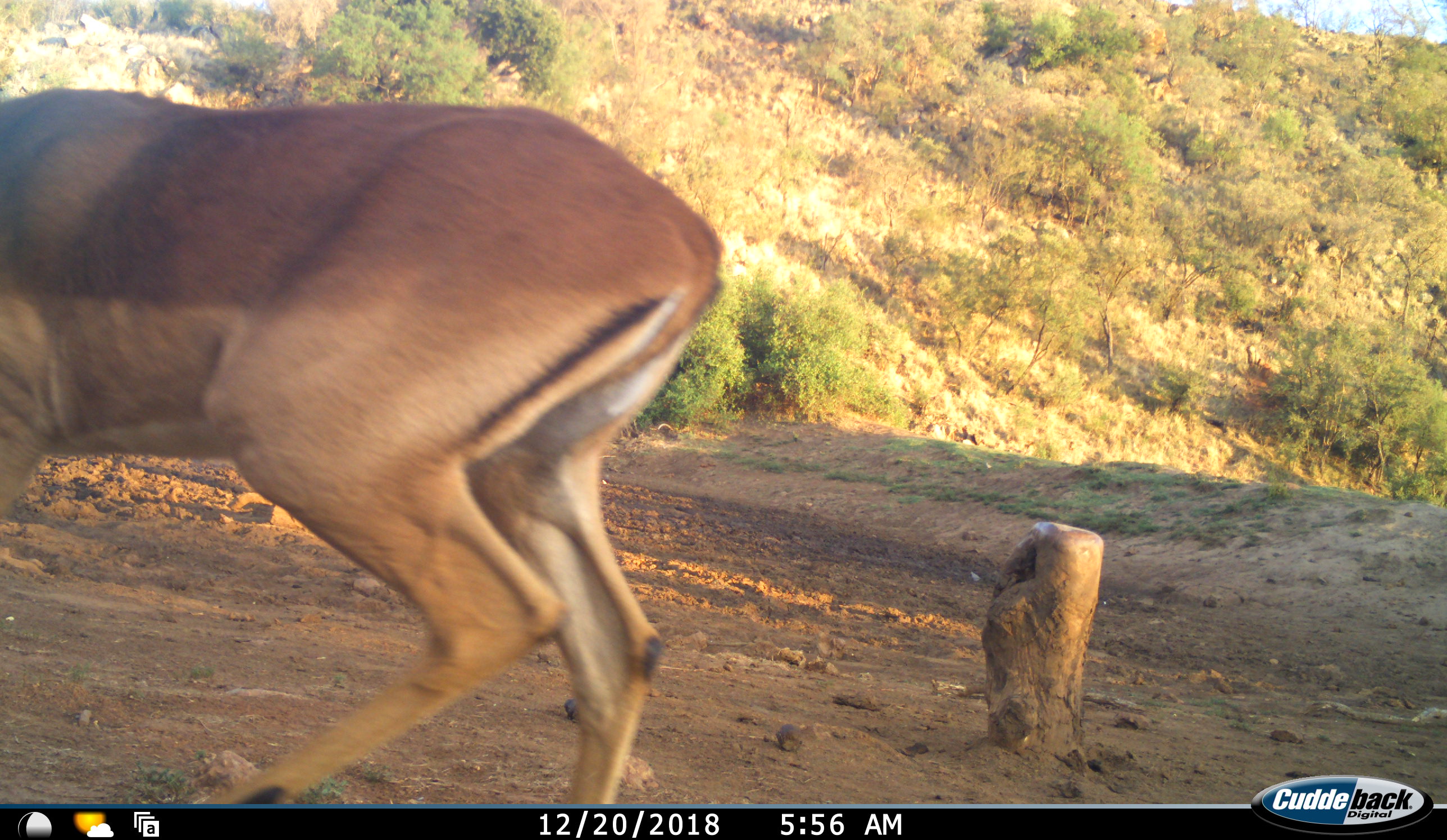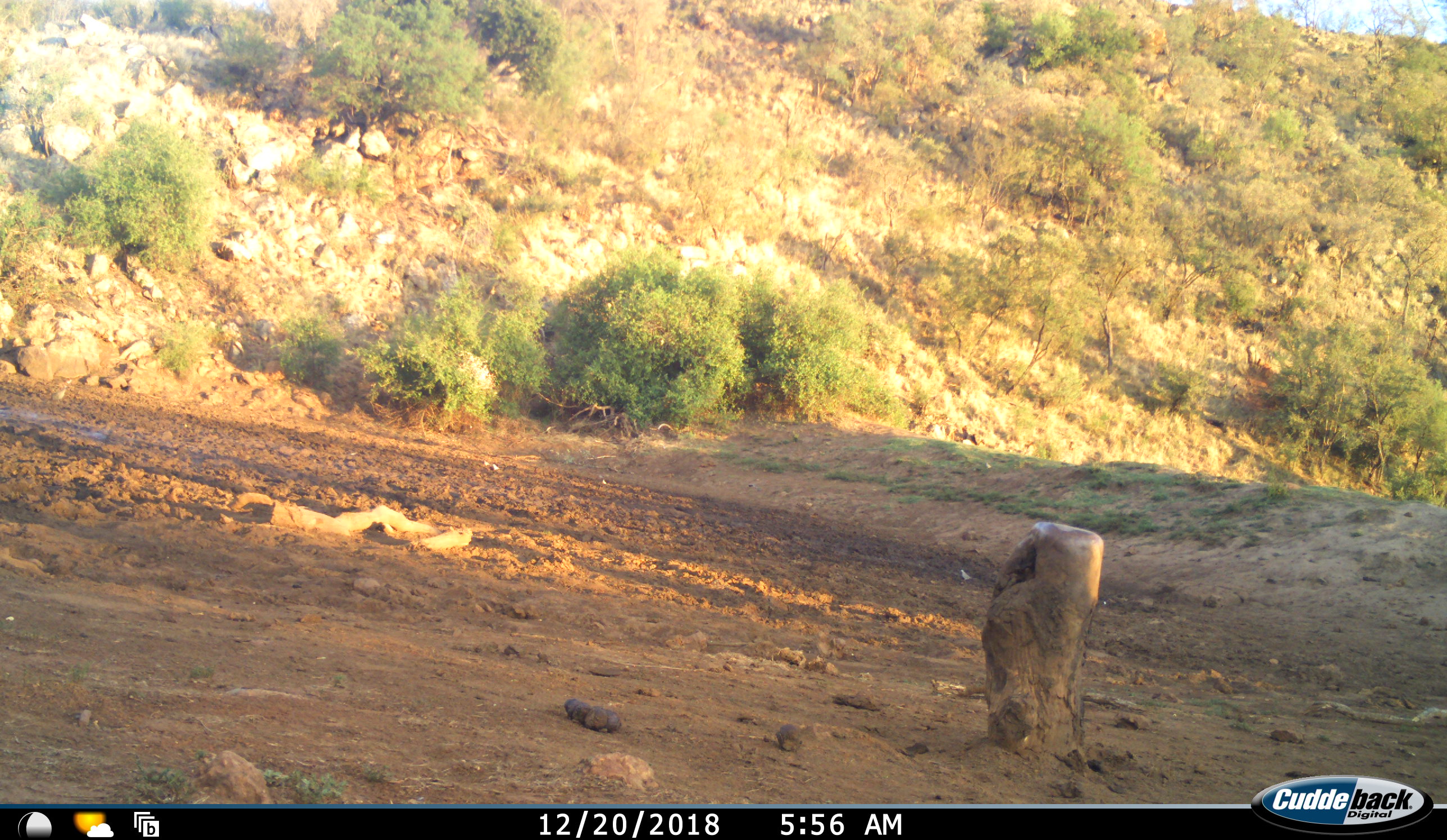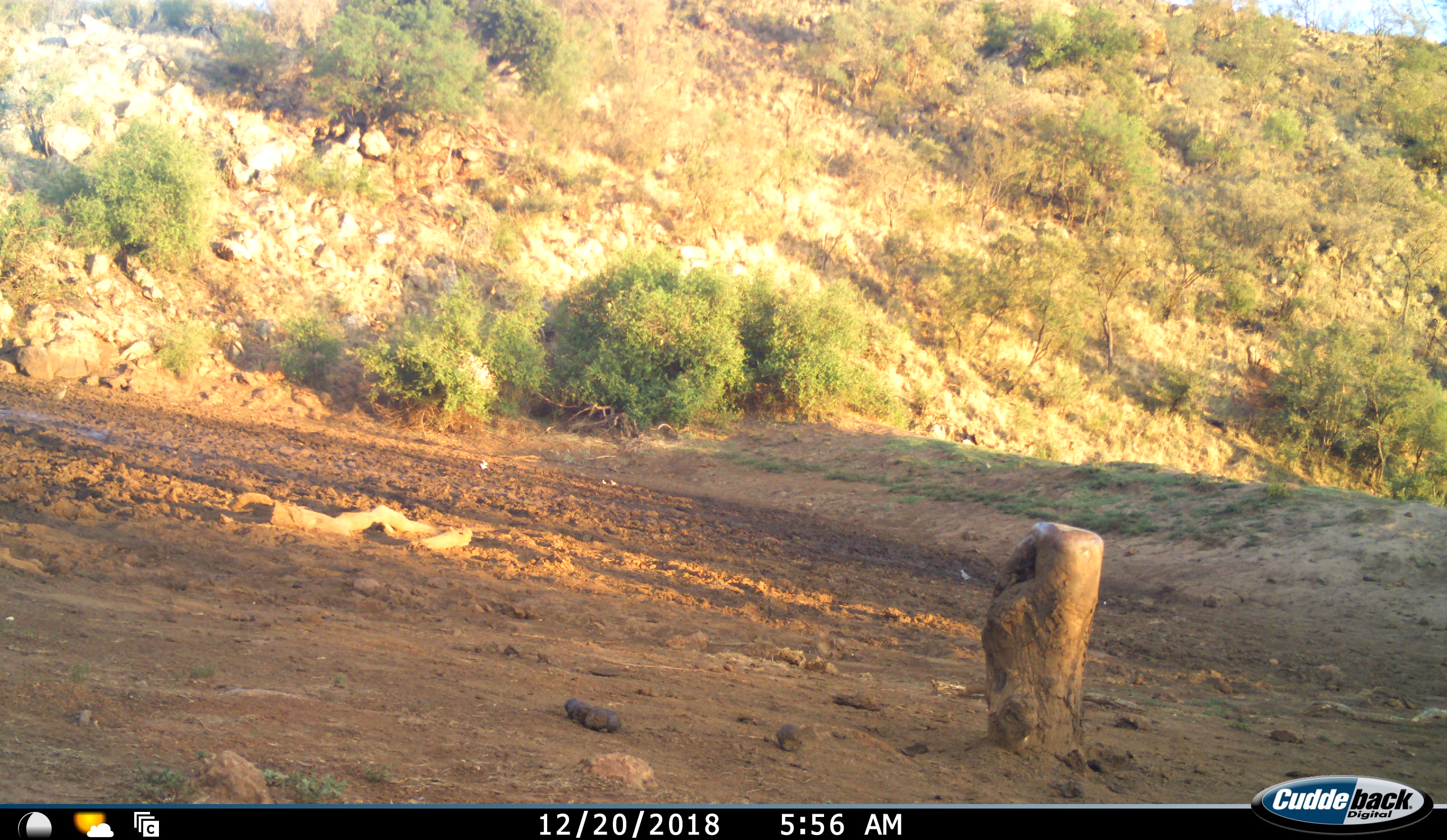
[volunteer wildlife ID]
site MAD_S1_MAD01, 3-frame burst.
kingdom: Animalia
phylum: Chordata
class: Mammalia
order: Artiodactyla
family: Bovidae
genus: Aepyceros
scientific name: Aepyceros melampus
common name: impala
Impala (Aepyceros melampus), count 1. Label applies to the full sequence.